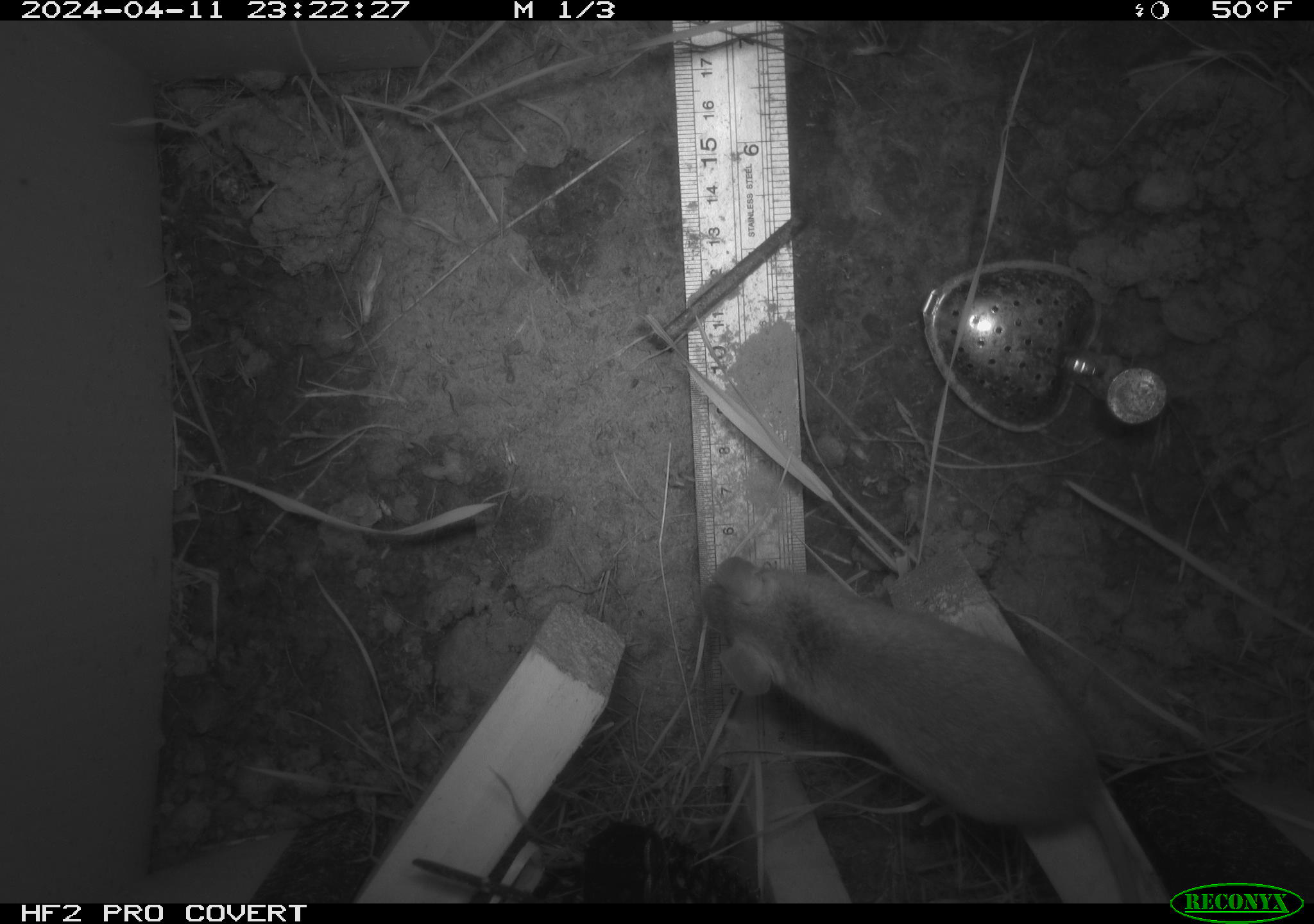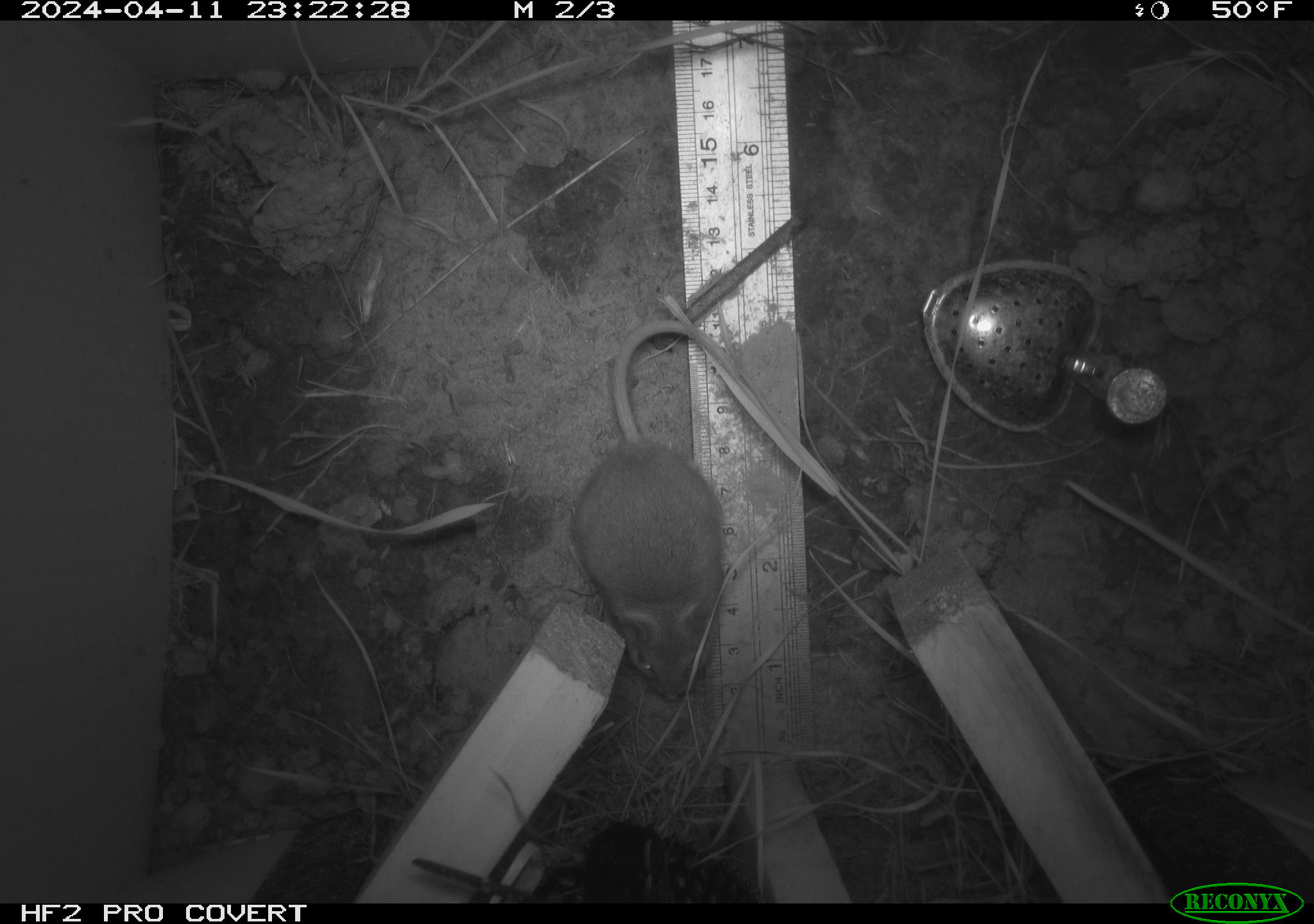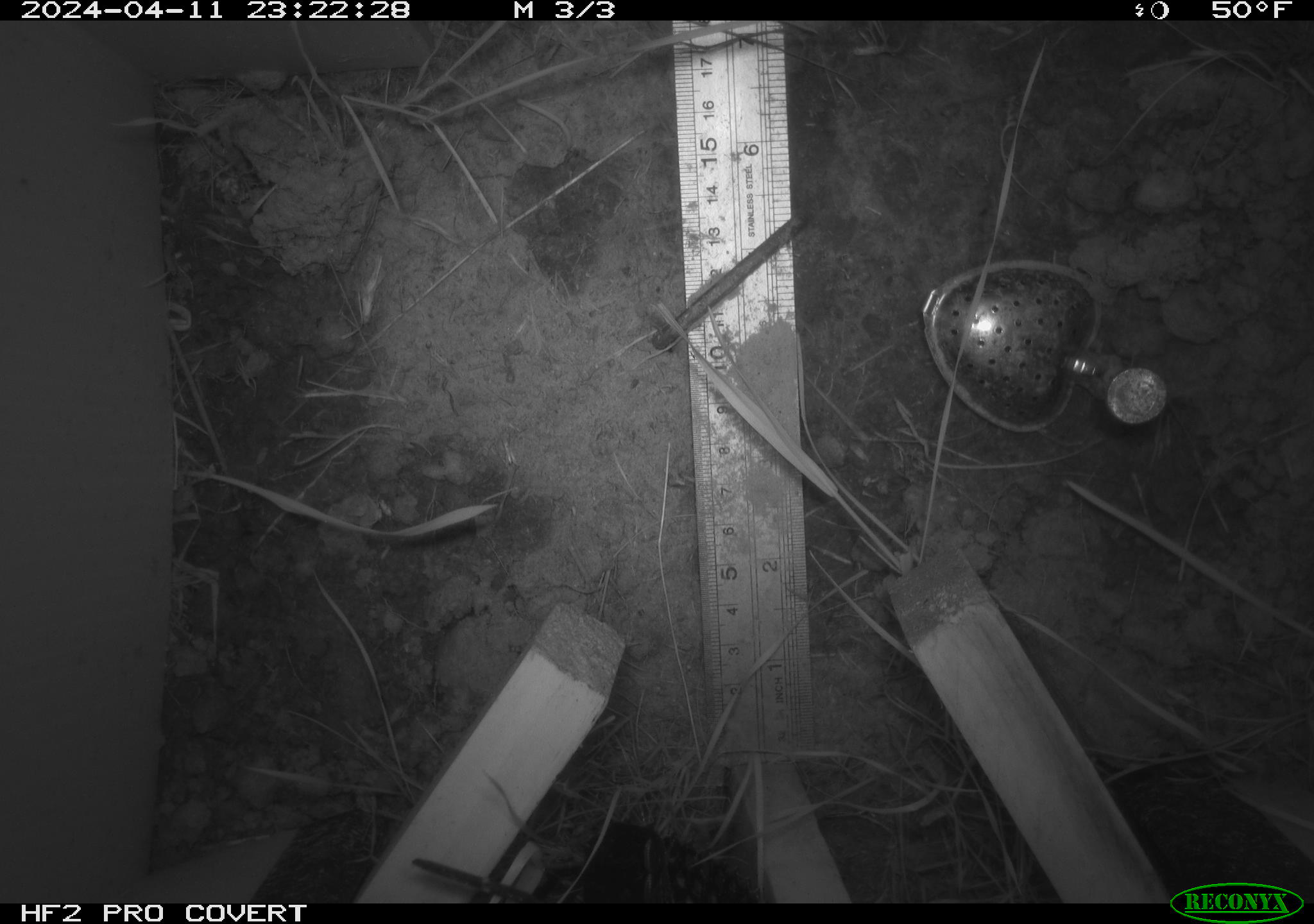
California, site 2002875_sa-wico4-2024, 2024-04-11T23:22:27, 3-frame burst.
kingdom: Animalia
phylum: Chordata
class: Mammalia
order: Rodentia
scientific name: Rodentia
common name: rodent